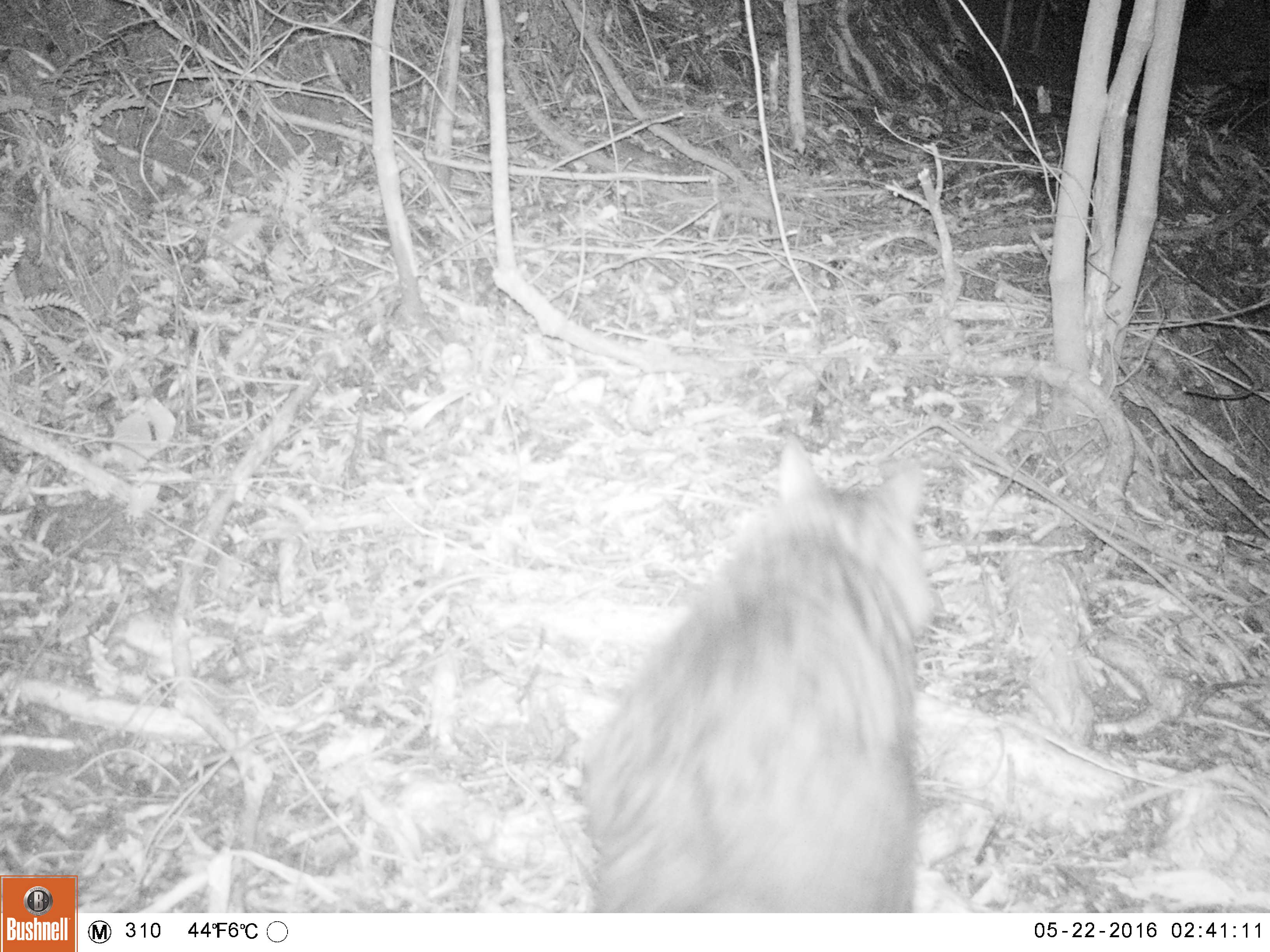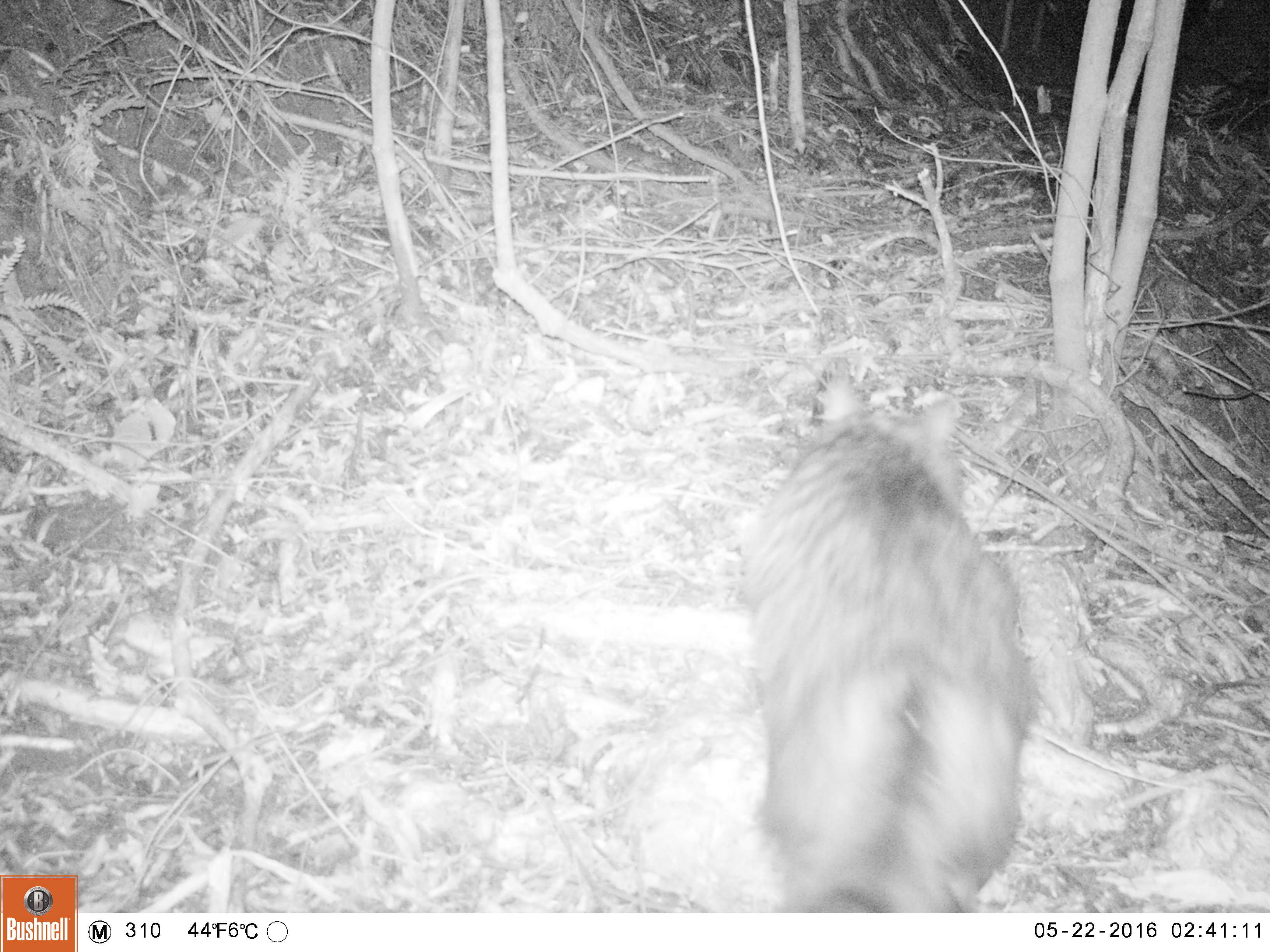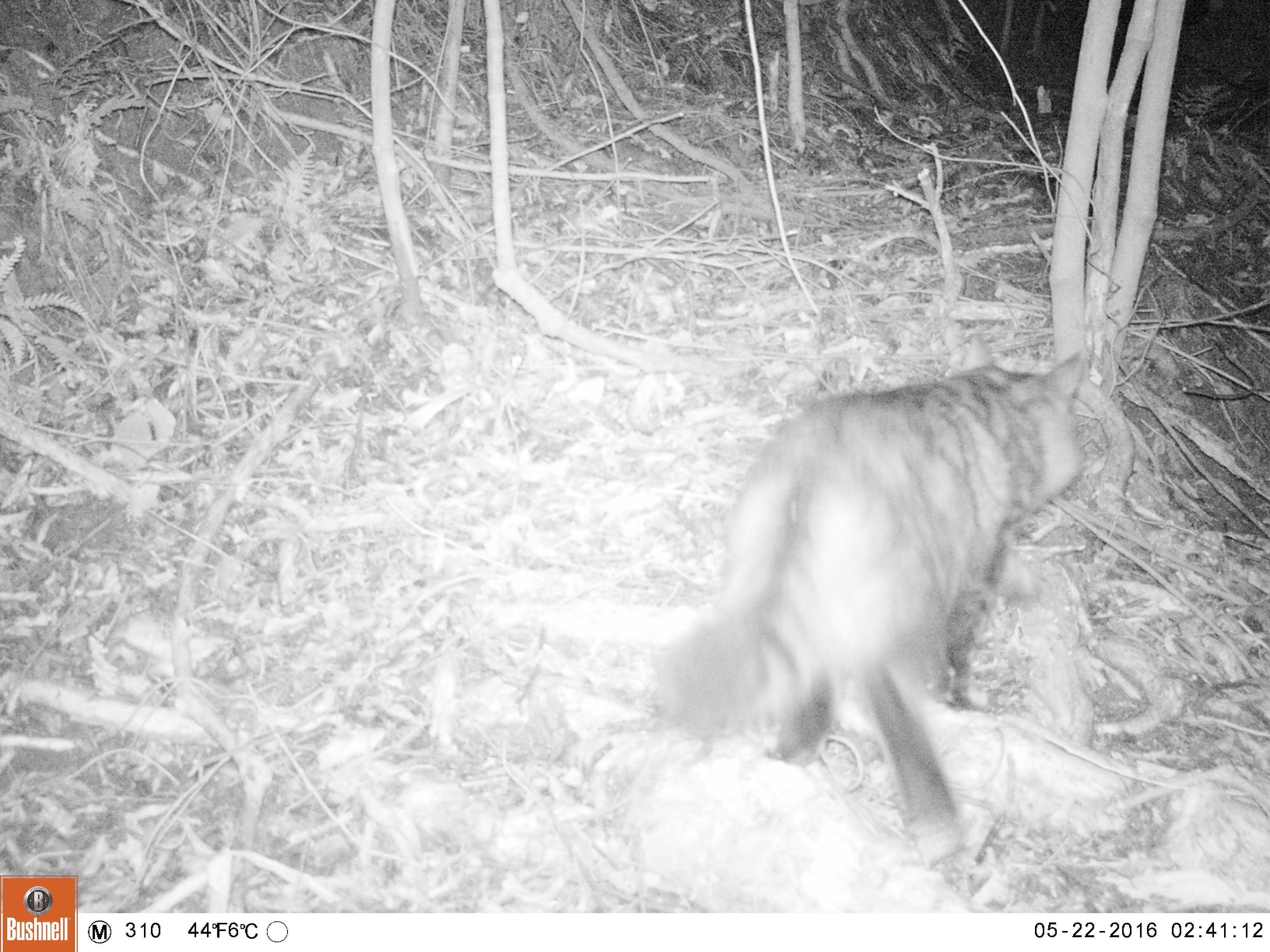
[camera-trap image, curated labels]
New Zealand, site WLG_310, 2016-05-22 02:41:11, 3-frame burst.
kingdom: Animalia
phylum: Chordata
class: Mammalia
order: Carnivora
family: Felidae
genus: Felis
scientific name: Felis catus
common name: domestic cat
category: cat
Cat (domestic cat) (Felis catus).